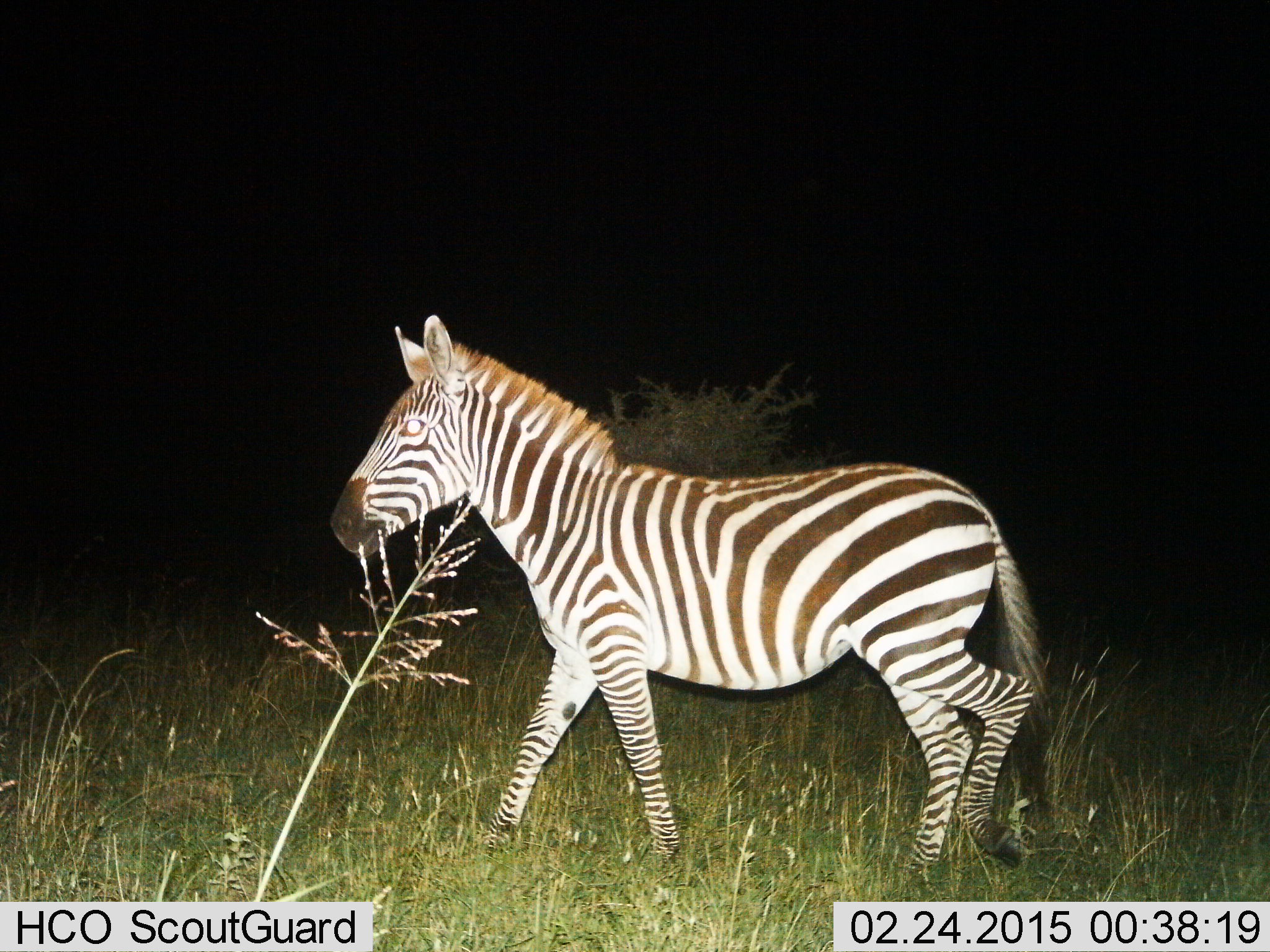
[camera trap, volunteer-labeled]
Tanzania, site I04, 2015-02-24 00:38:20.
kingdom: Animalia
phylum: Chordata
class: Mammalia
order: Perissodactyla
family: Equidae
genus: Equus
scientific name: Equus quagga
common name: plains zebra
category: zebra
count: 1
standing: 10%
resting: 0%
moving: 100%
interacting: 0%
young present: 0%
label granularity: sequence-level